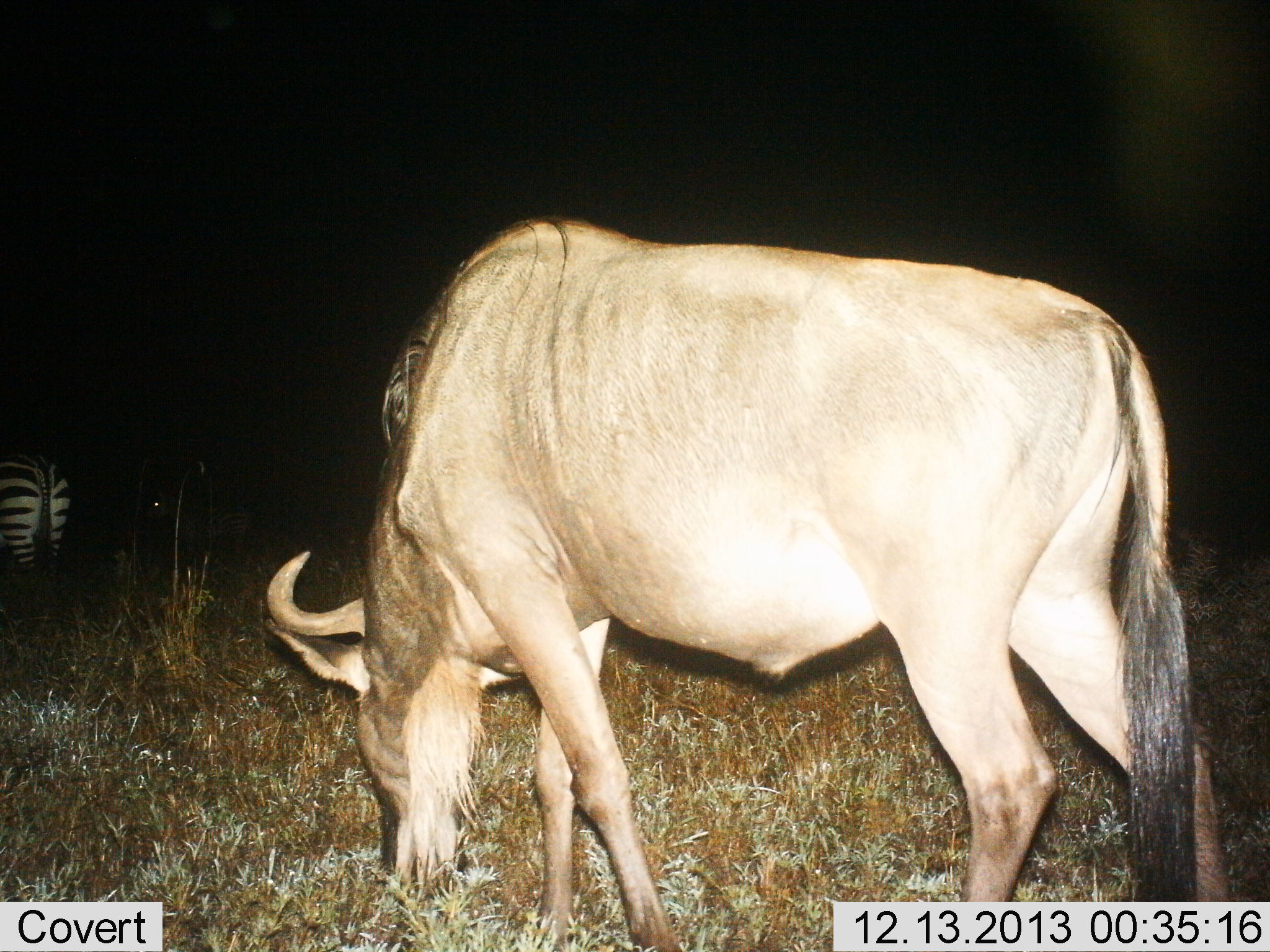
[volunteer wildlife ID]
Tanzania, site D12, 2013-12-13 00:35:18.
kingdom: Animalia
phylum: Chordata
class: Mammalia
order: Artiodactyla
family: Bovidae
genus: Connochaetes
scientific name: Connochaetes taurinus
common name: blue wildebeest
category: wildebeest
Wildebeest (blue wildebeest) (Connochaetes taurinus), count 1. Behavior (volunteer vote fractions): standing 25%, resting 0%, moving 0%, interacting 0%. Young present (vote fraction): 0%. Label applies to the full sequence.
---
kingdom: Animalia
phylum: Chordata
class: Mammalia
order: Perissodactyla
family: Equidae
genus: Equus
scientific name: Equus quagga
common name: plains zebra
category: zebra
Zebra (plains zebra) (Equus quagga), count 1. Behavior (volunteer vote fractions): standing 82%, resting 0%, moving 9%, interacting 0%. Young present (vote fraction): 0%. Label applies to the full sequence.